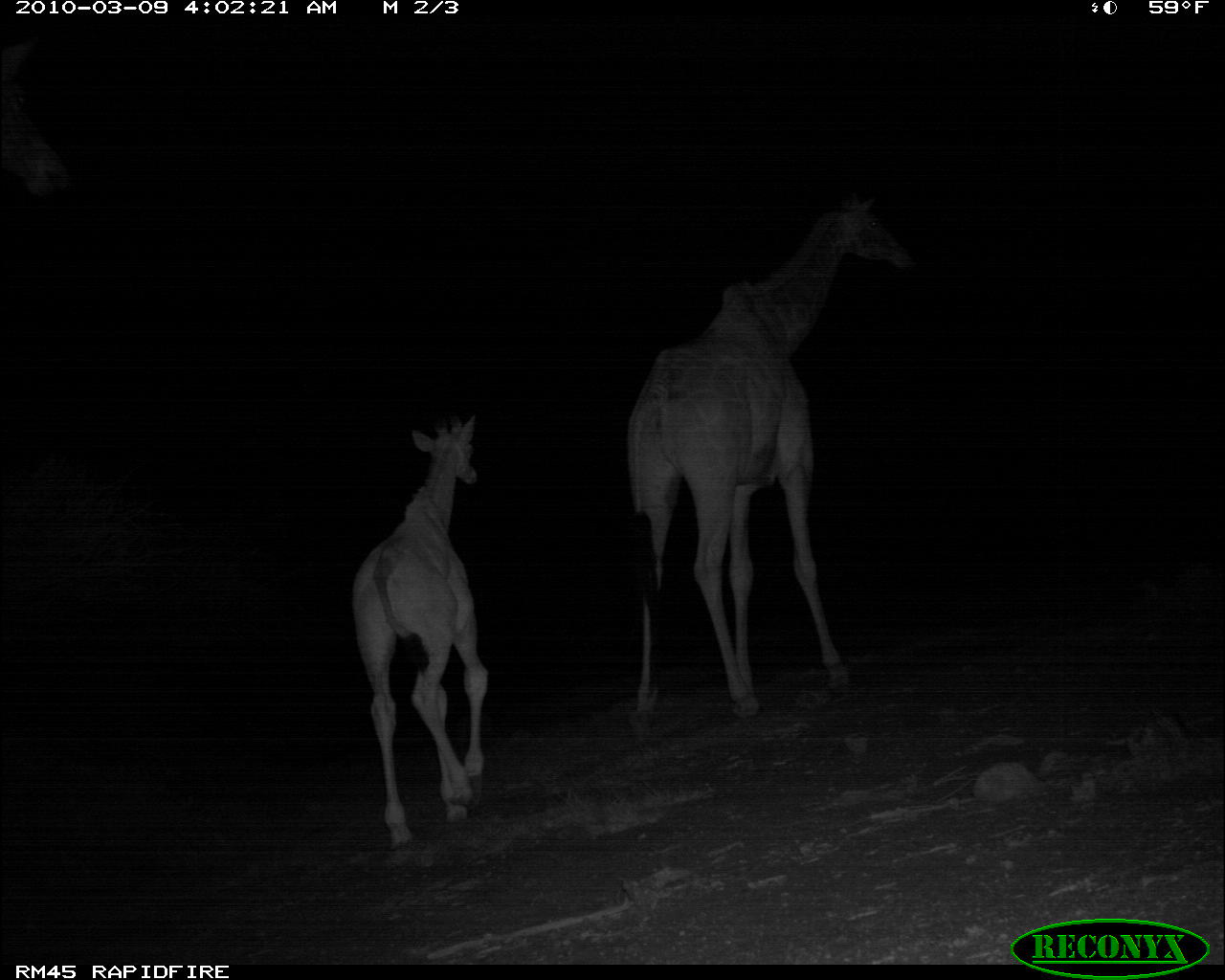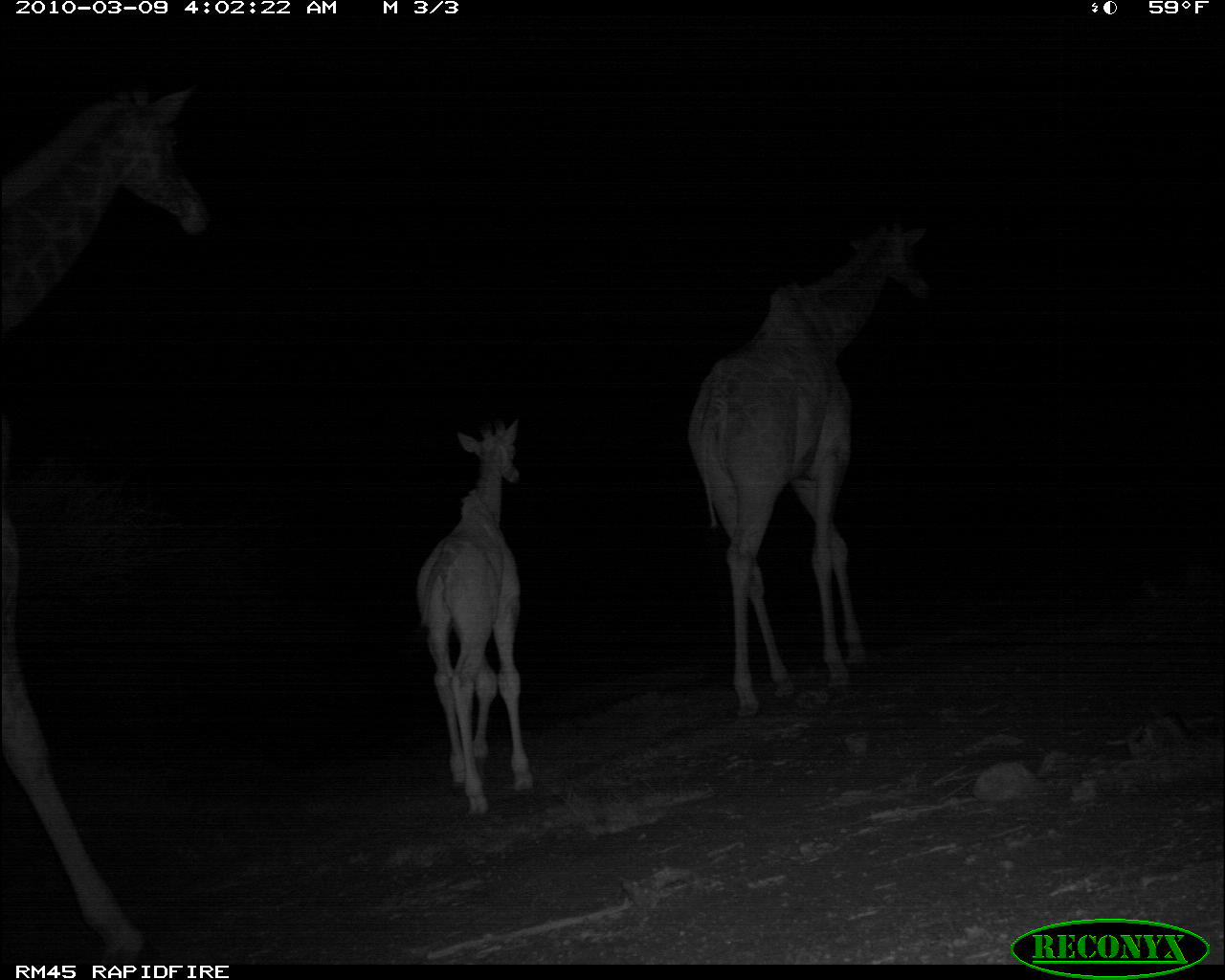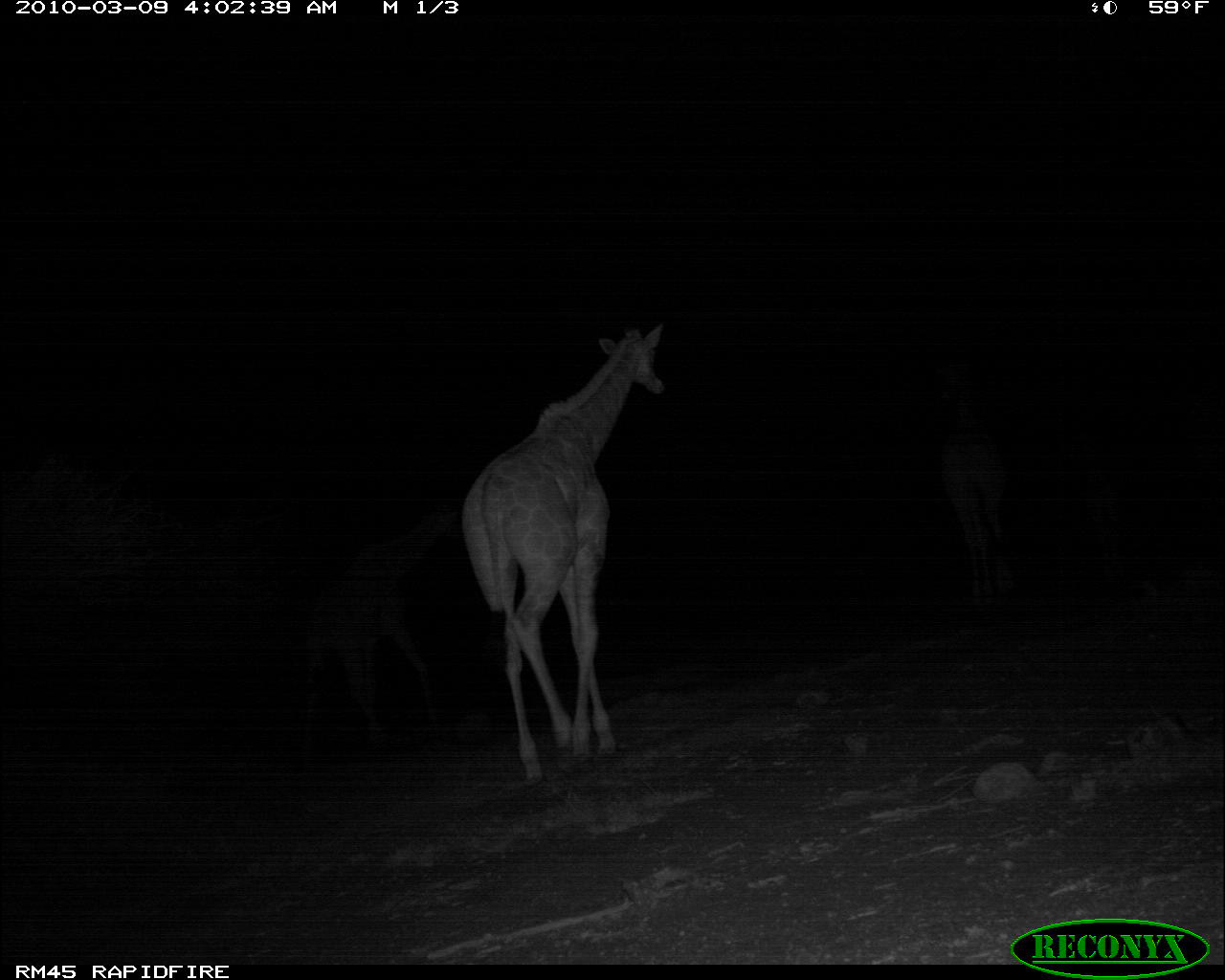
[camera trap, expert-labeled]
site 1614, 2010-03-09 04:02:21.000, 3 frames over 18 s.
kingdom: Animalia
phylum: Chordata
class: Mammalia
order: Artiodactyla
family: Giraffidae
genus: Giraffa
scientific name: Giraffa camelopardalis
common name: giraffe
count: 1